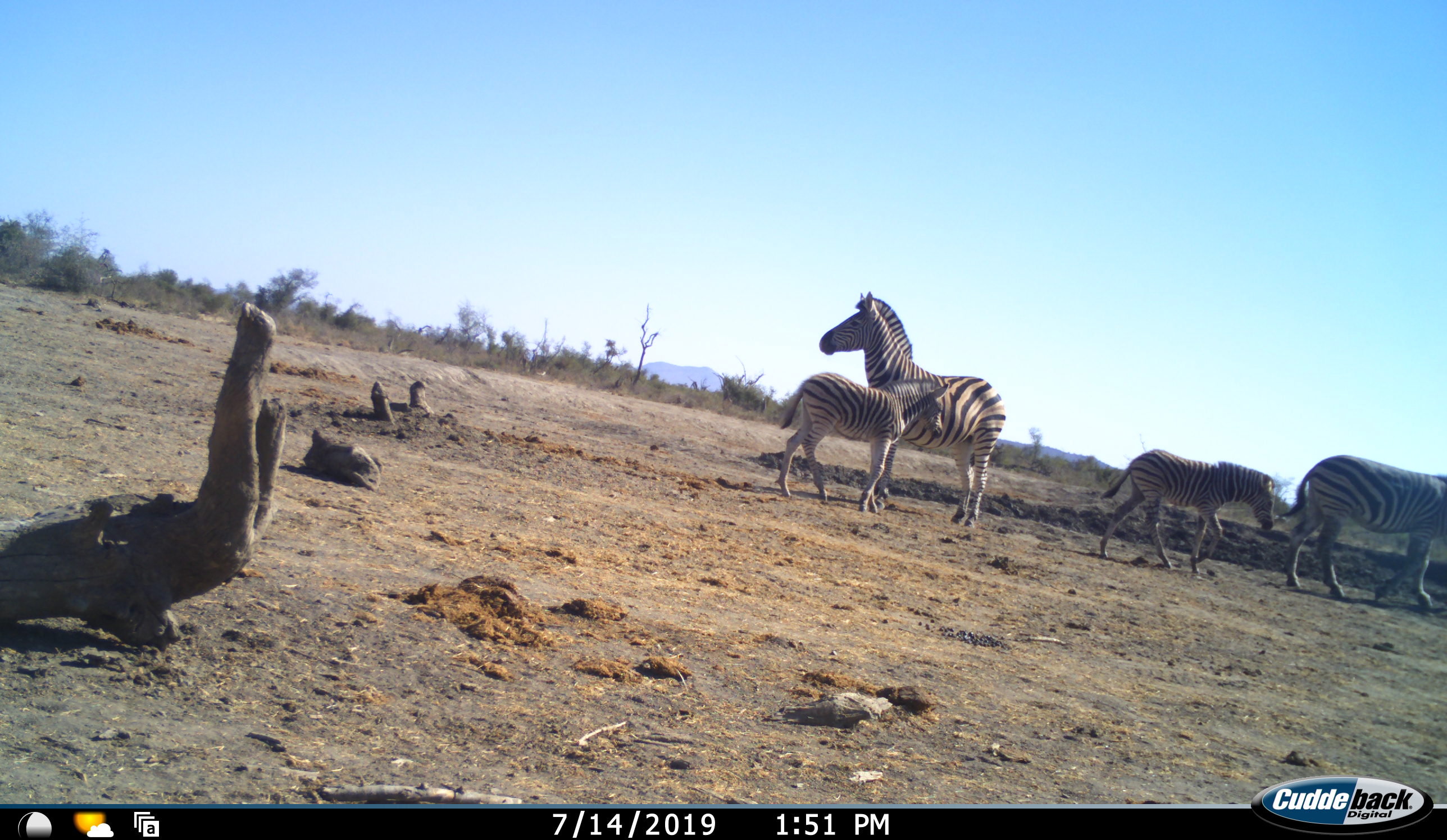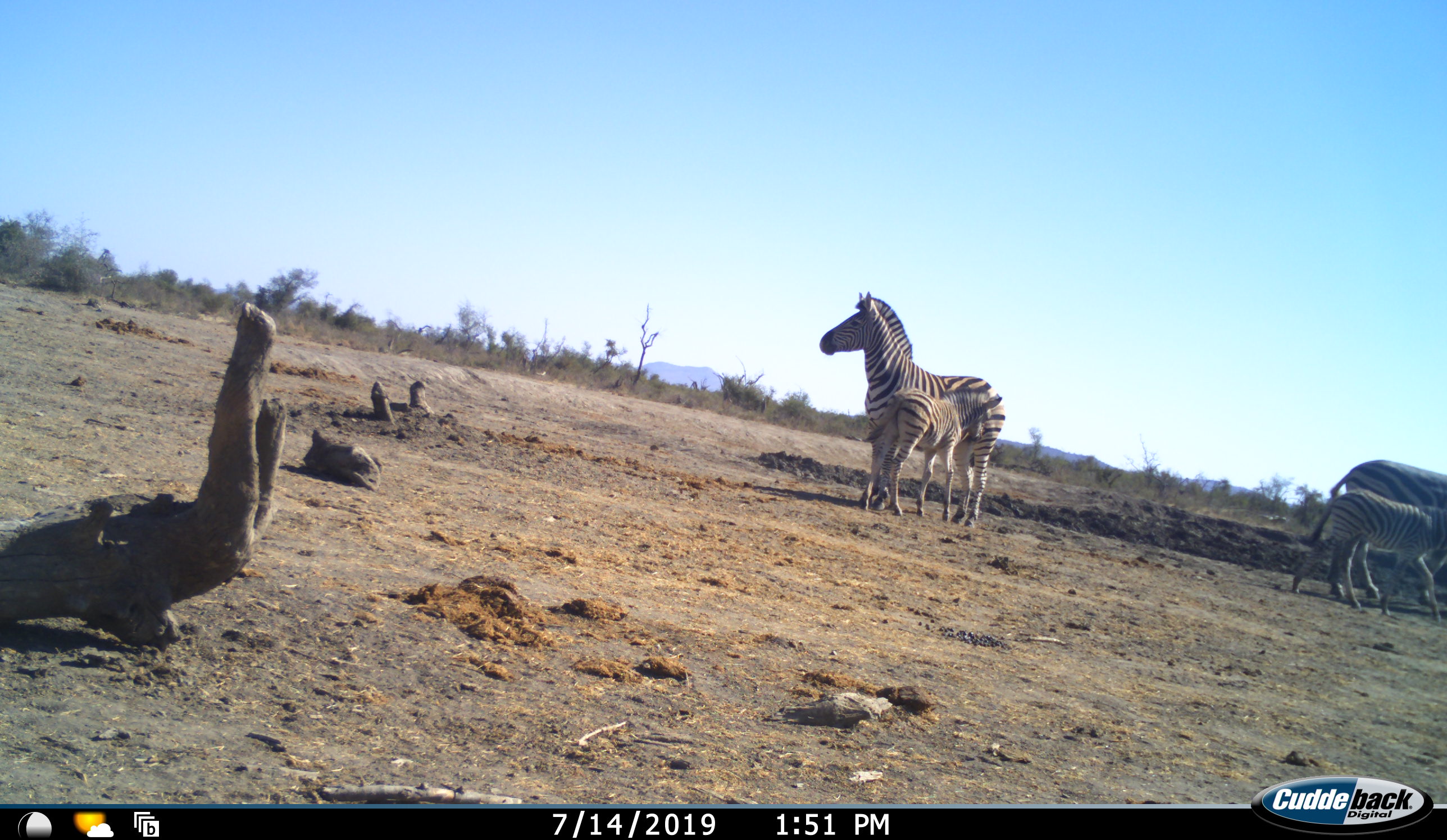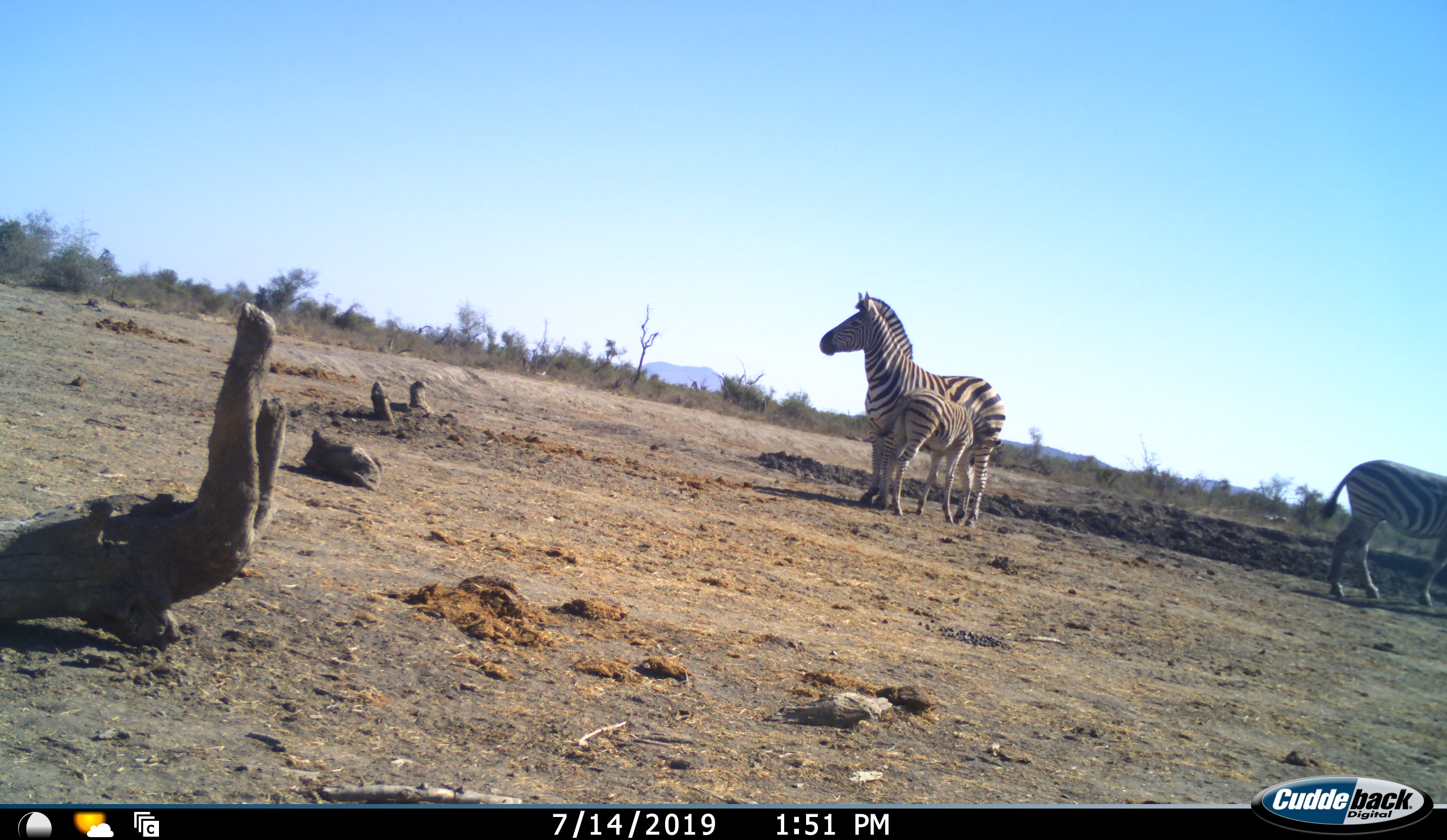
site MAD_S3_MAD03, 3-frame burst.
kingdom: Animalia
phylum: Chordata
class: Mammalia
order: Perissodactyla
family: Equidae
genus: Equus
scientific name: Equus quagga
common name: plains zebra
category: zebraplains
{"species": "zebraplains (plains zebra) (Equus quagga)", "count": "4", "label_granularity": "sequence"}